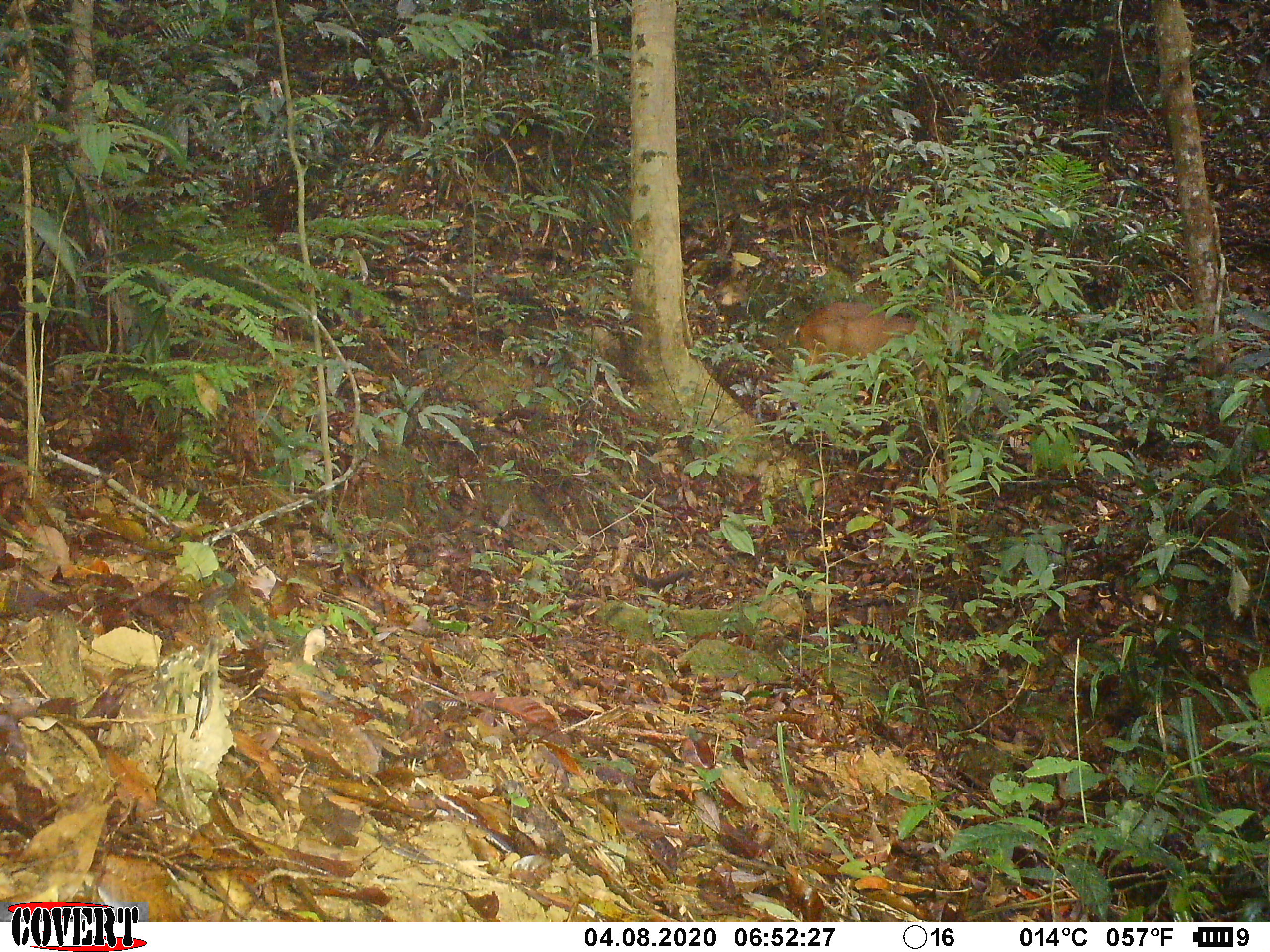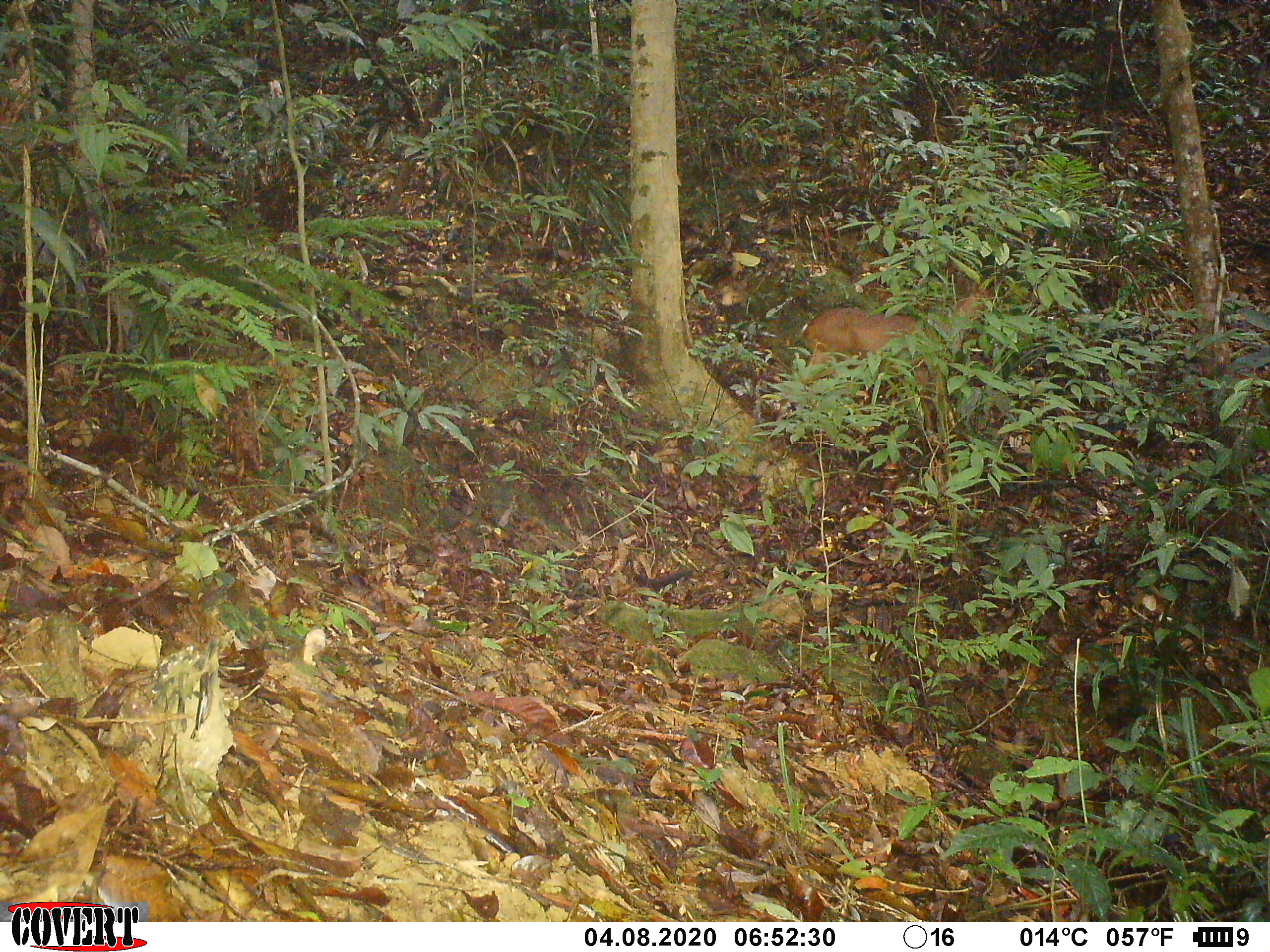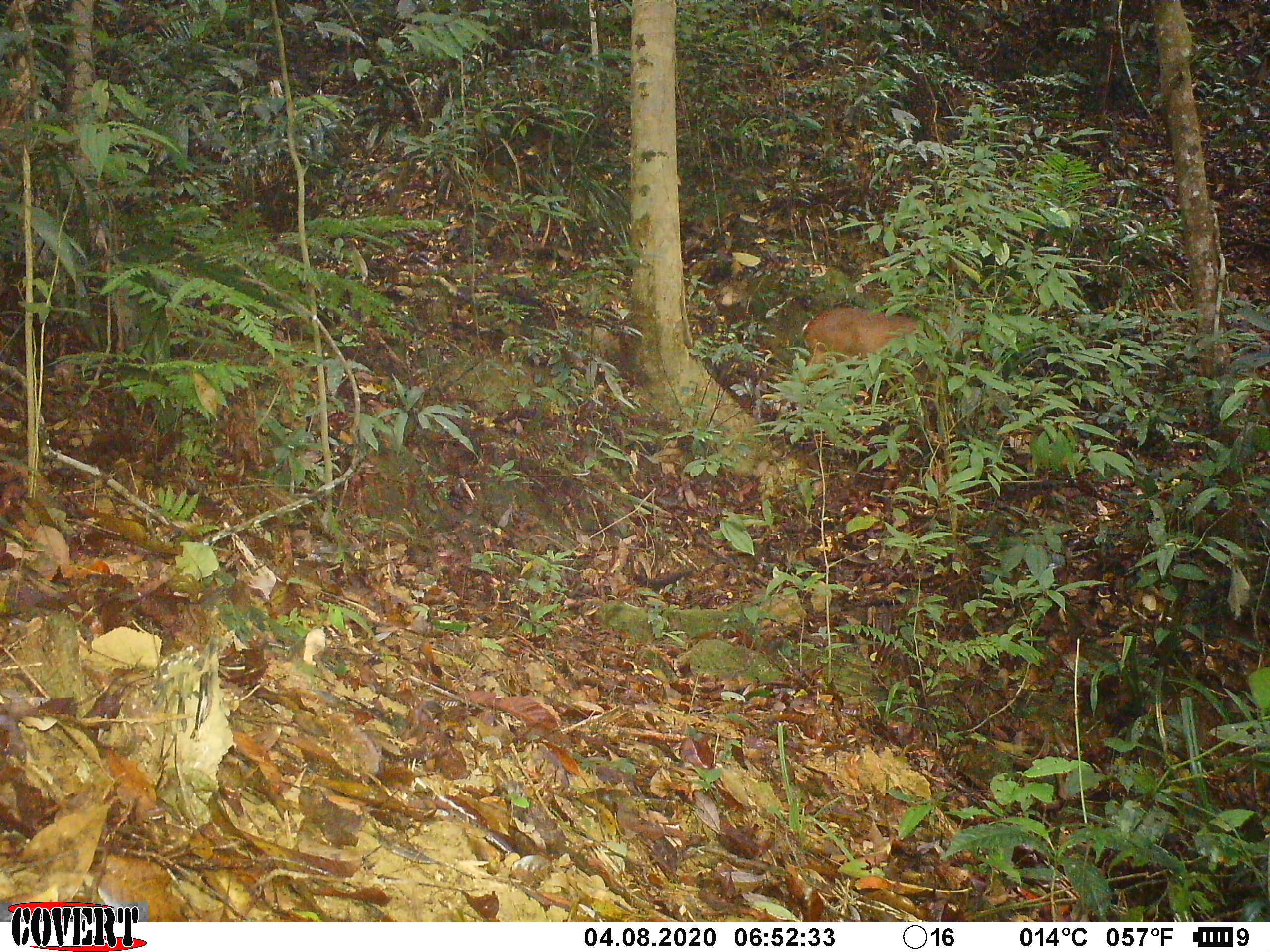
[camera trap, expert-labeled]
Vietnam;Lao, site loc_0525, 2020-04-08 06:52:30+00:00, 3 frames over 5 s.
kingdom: Animalia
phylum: Chordata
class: Mammalia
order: Artiodactyla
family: Cervidae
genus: Muntiacus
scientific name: Muntiacus vuquangensis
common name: large-antlered muntjac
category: large antlered muntjac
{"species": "large antlered muntjac (large-antlered muntjac) (Muntiacus vuquangensis)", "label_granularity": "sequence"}